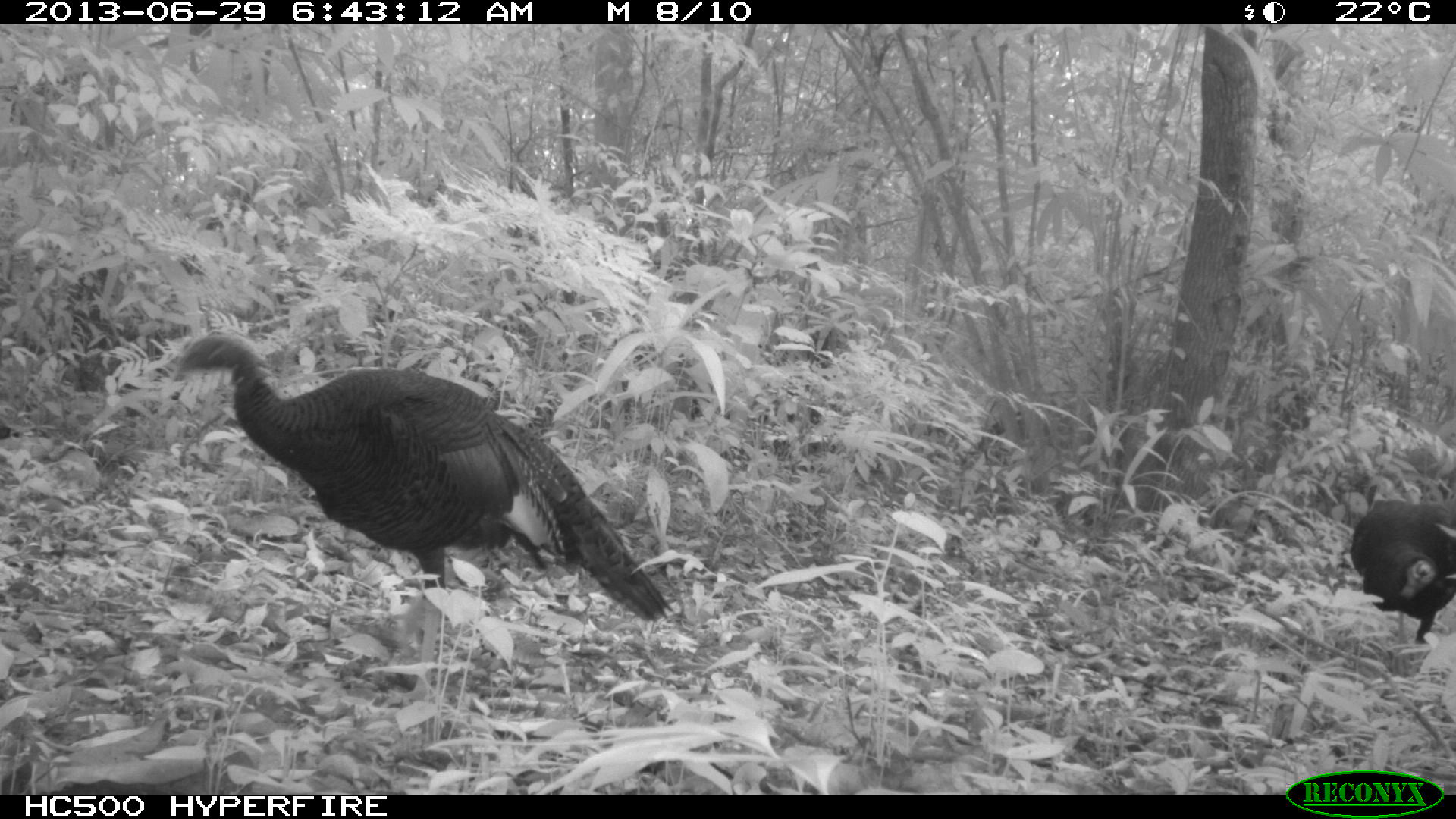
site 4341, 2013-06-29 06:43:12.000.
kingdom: Animalia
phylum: Chordata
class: Aves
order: Galliformes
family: Phasianidae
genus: Meleagris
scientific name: Meleagris ocellata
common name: ocellated turkey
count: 2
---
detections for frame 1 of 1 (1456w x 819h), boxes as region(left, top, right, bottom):
meleagris ocellata: region(170, 331, 673, 701); region(1349, 498, 1456, 645)